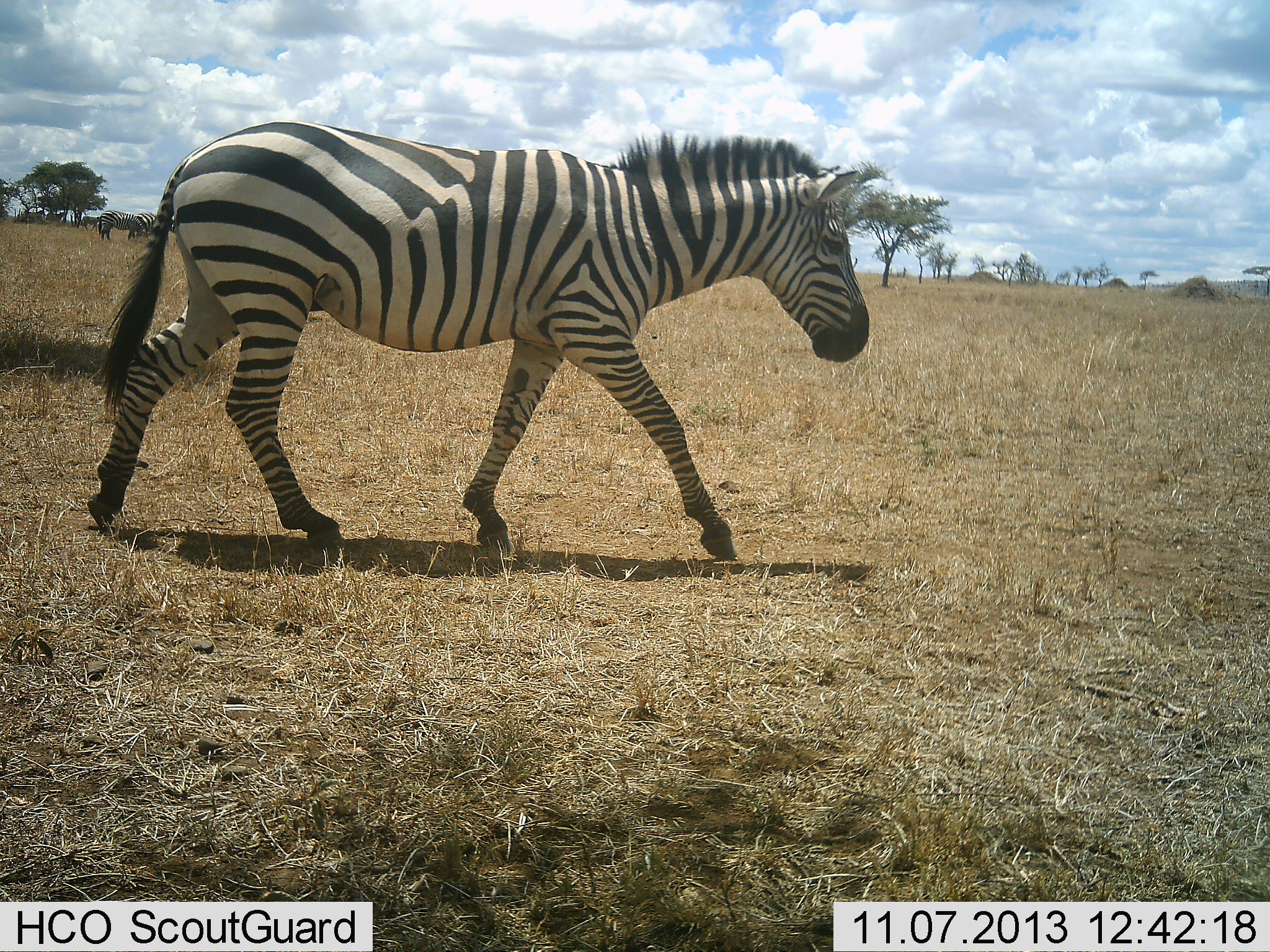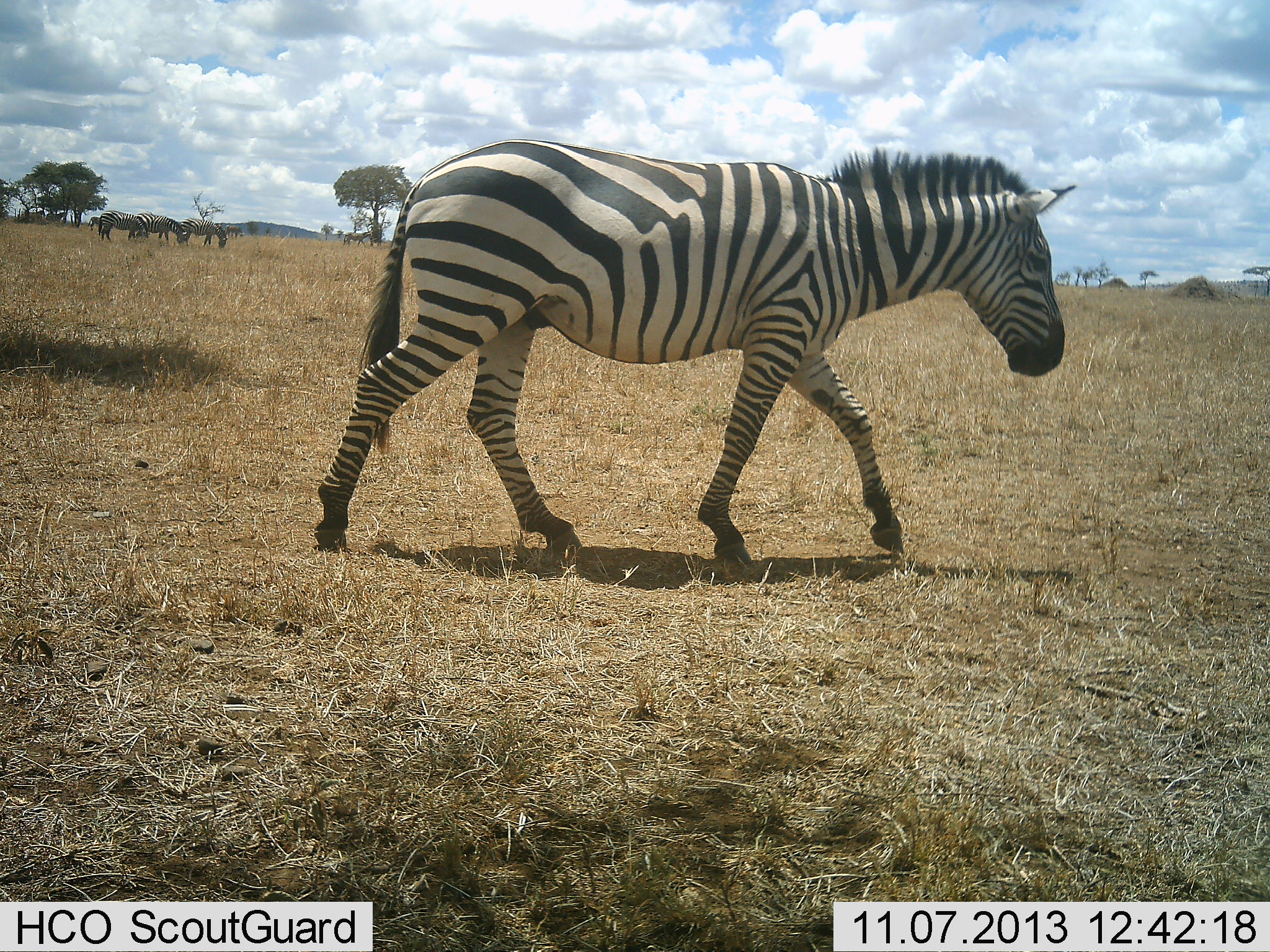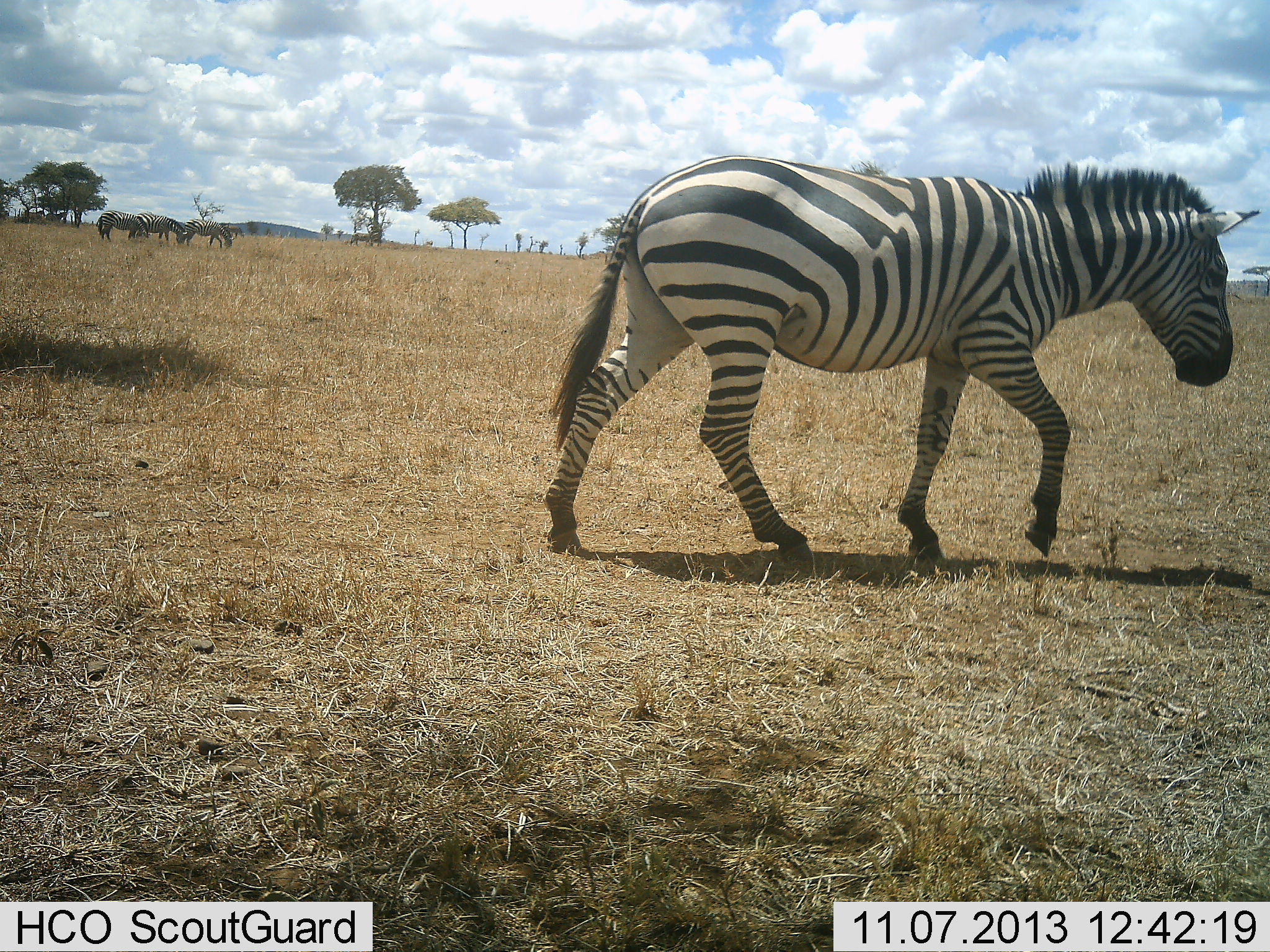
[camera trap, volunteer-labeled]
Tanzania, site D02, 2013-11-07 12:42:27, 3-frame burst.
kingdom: Animalia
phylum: Chordata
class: Mammalia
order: Perissodactyla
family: Equidae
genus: Equus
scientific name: Equus quagga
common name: plains zebra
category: zebra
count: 4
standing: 40%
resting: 0%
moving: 100%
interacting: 0%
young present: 0%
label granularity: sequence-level